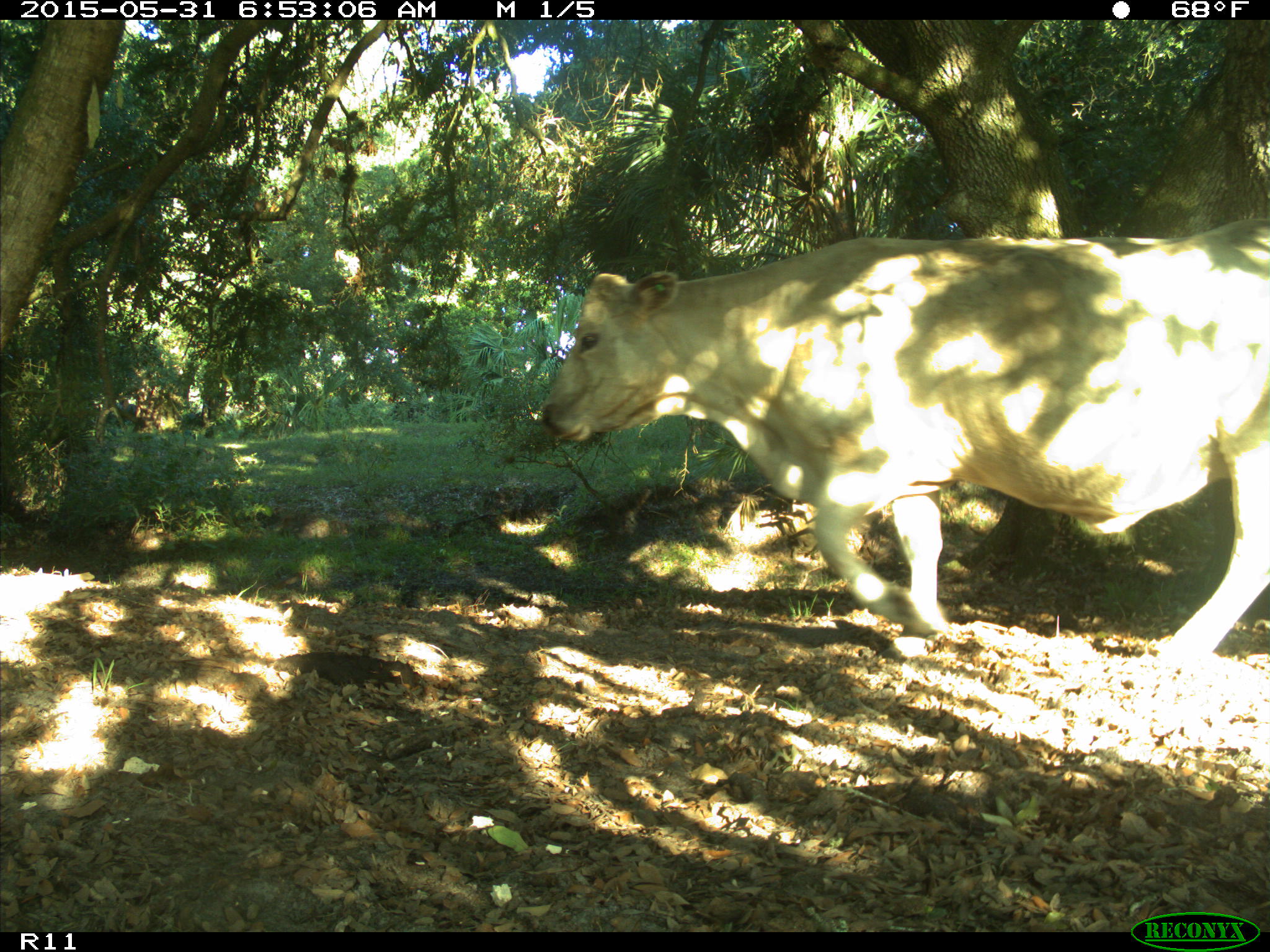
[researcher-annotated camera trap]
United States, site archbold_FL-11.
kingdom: Animalia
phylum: Chordata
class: Mammalia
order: Artiodactyla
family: Bovidae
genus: Bos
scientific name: Bos taurus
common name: domestic cow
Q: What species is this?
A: Bos taurus (domestic cow).